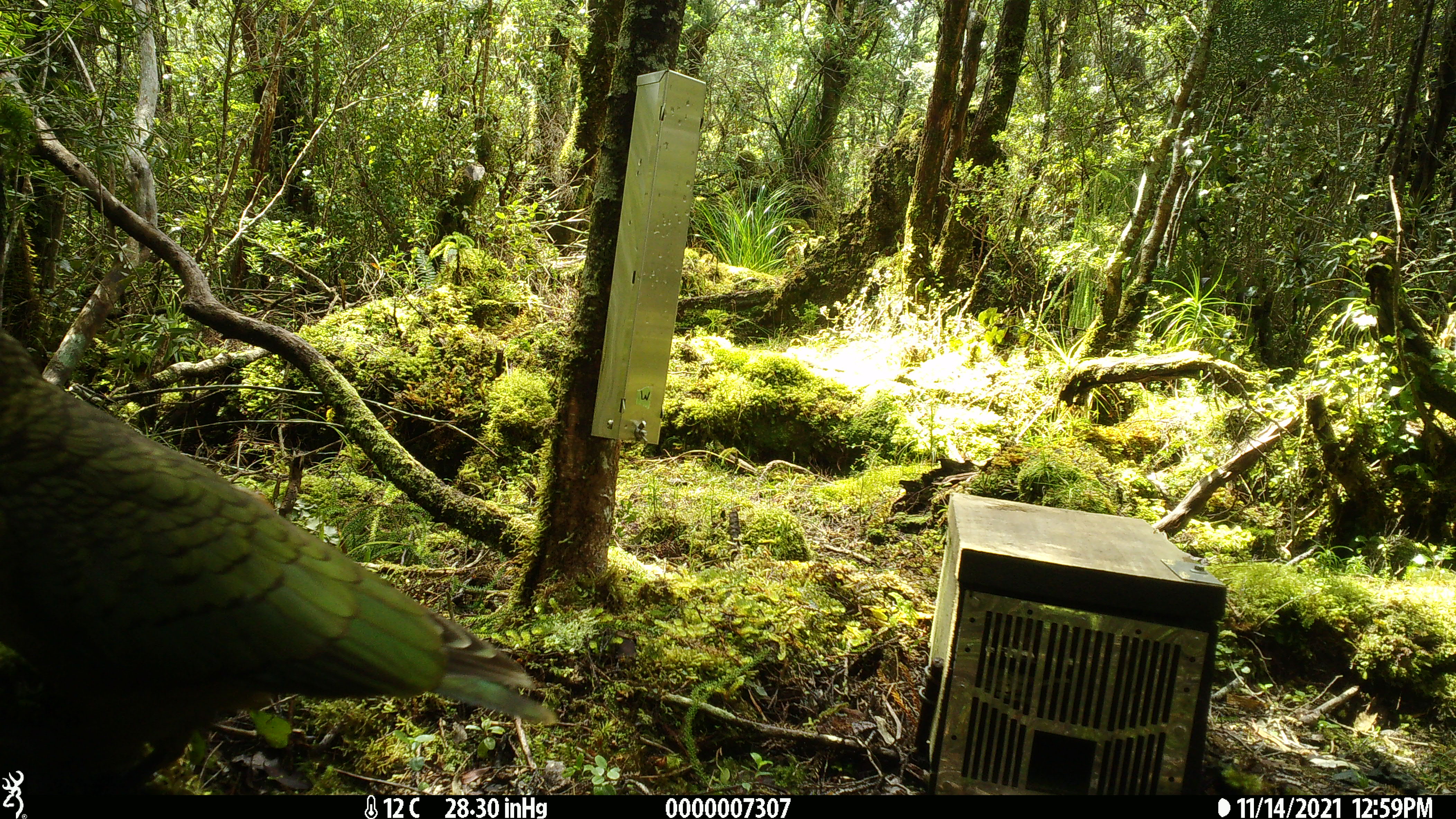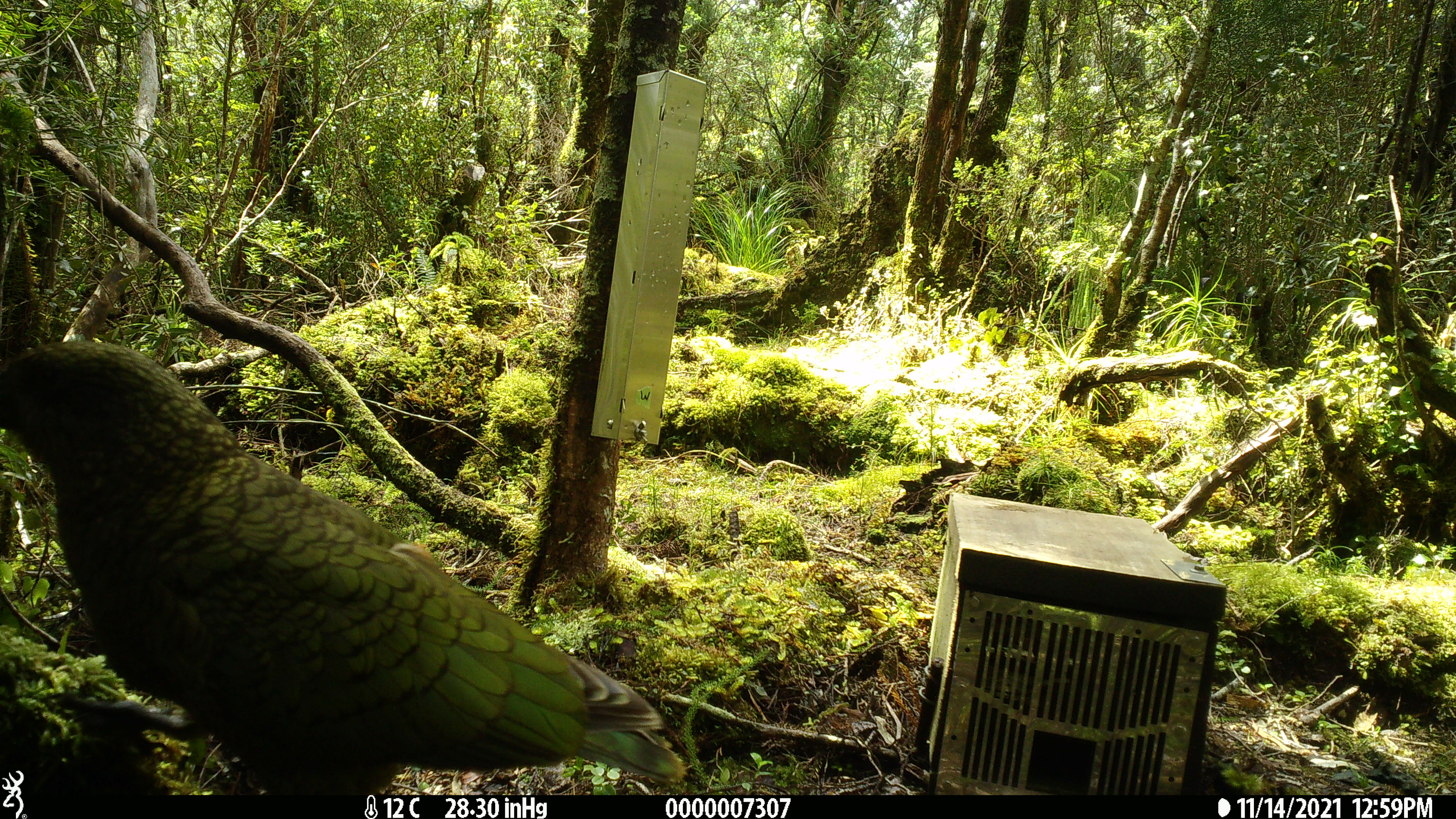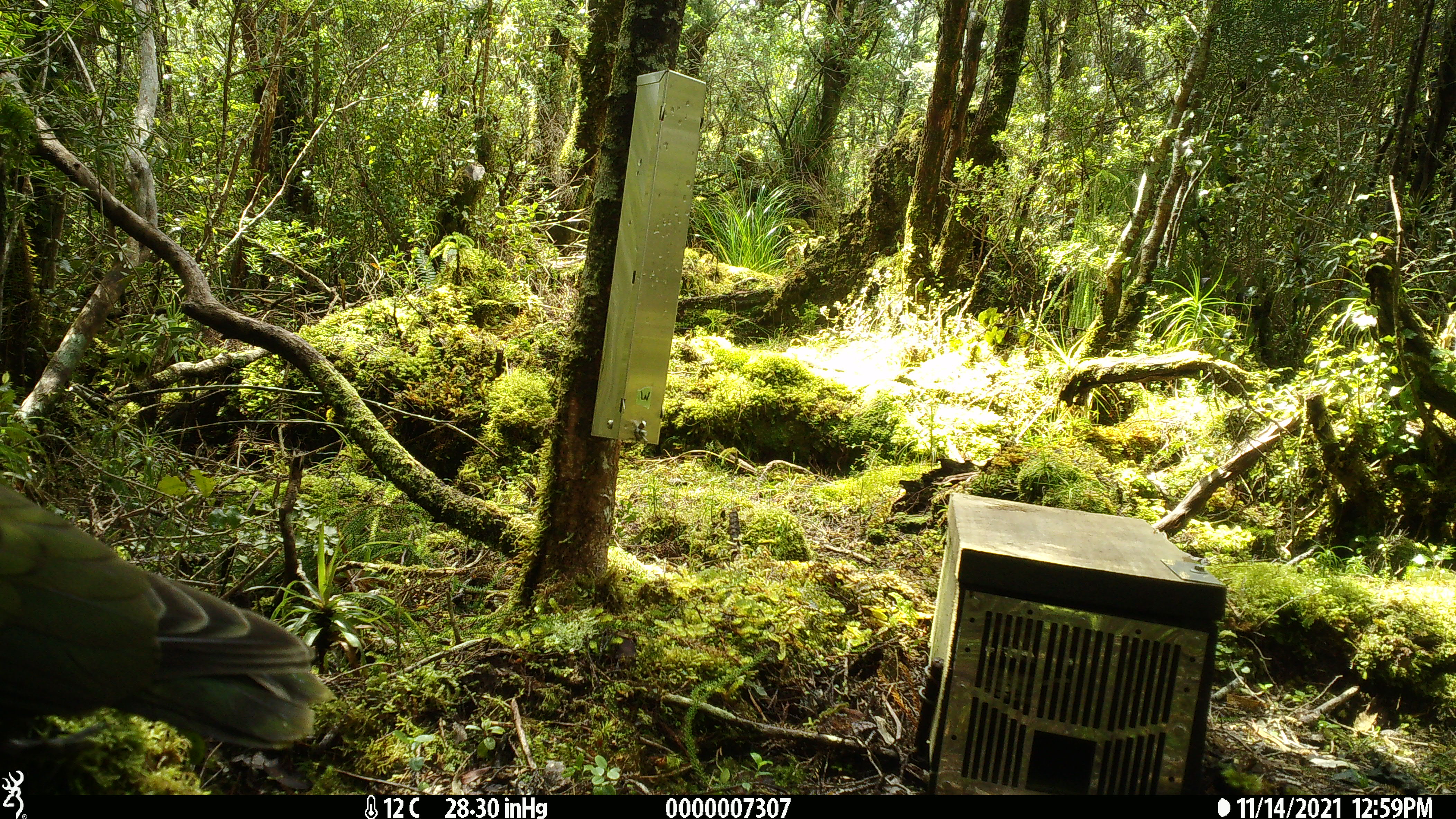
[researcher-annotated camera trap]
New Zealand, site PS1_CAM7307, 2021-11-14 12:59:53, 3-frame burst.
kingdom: Animalia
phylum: Chordata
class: Aves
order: Psittaciformes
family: Strigopidae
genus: Nestor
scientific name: Nestor notabilis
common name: kea